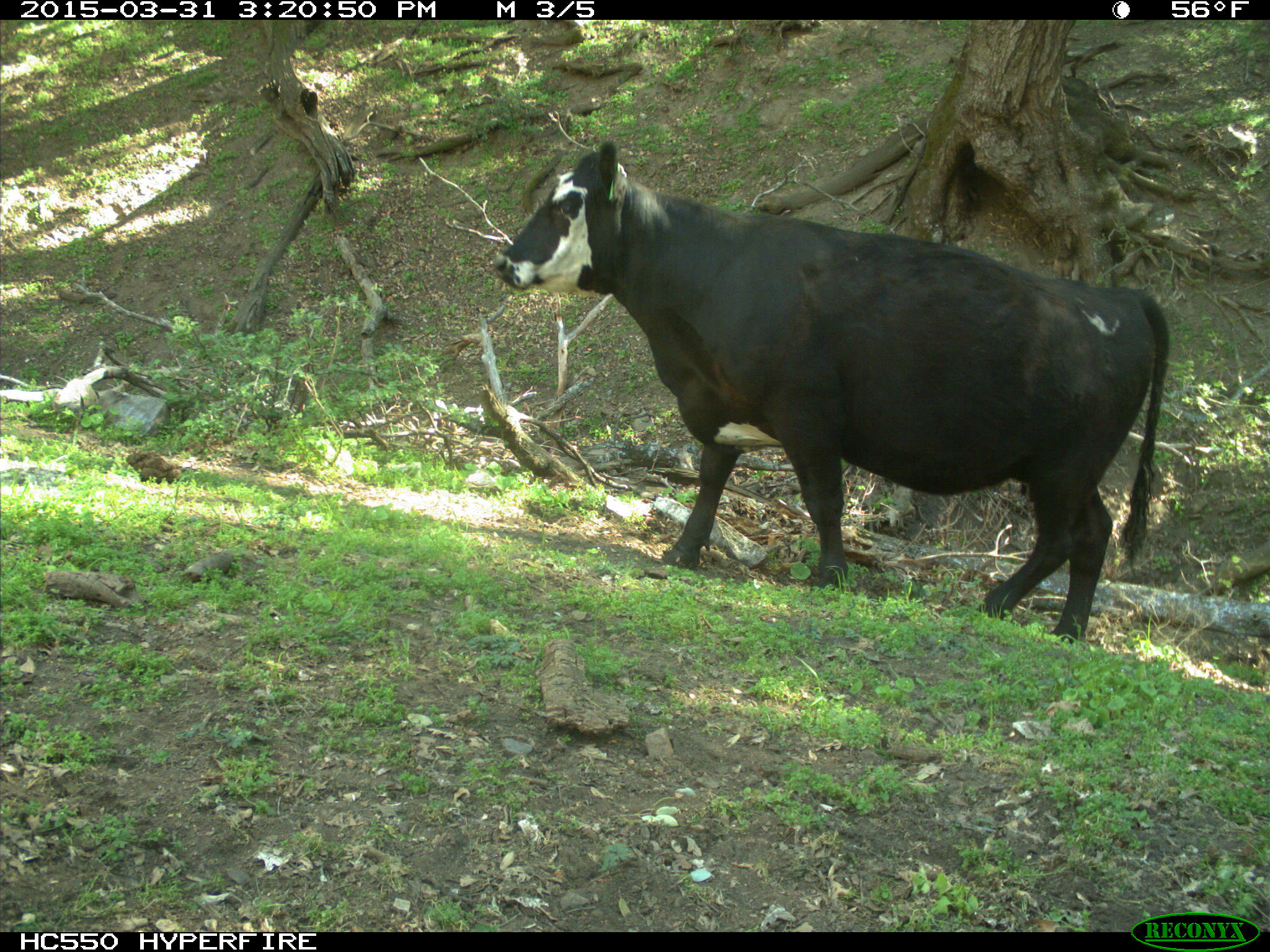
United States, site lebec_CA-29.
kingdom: Animalia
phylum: Chordata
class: Mammalia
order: Artiodactyla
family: Bovidae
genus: Bos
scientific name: Bos taurus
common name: domestic cow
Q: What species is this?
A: Bos taurus (domestic cow).